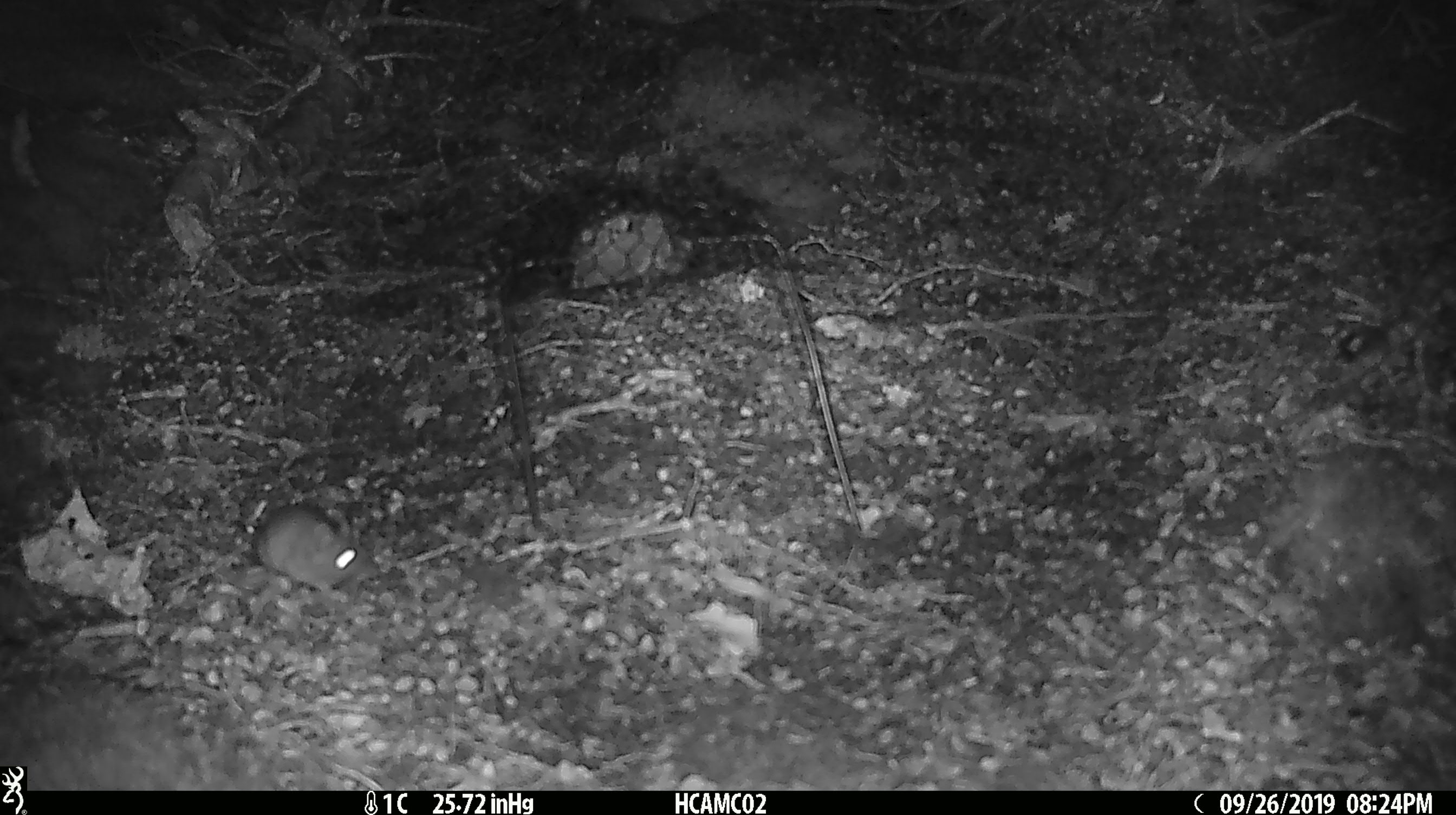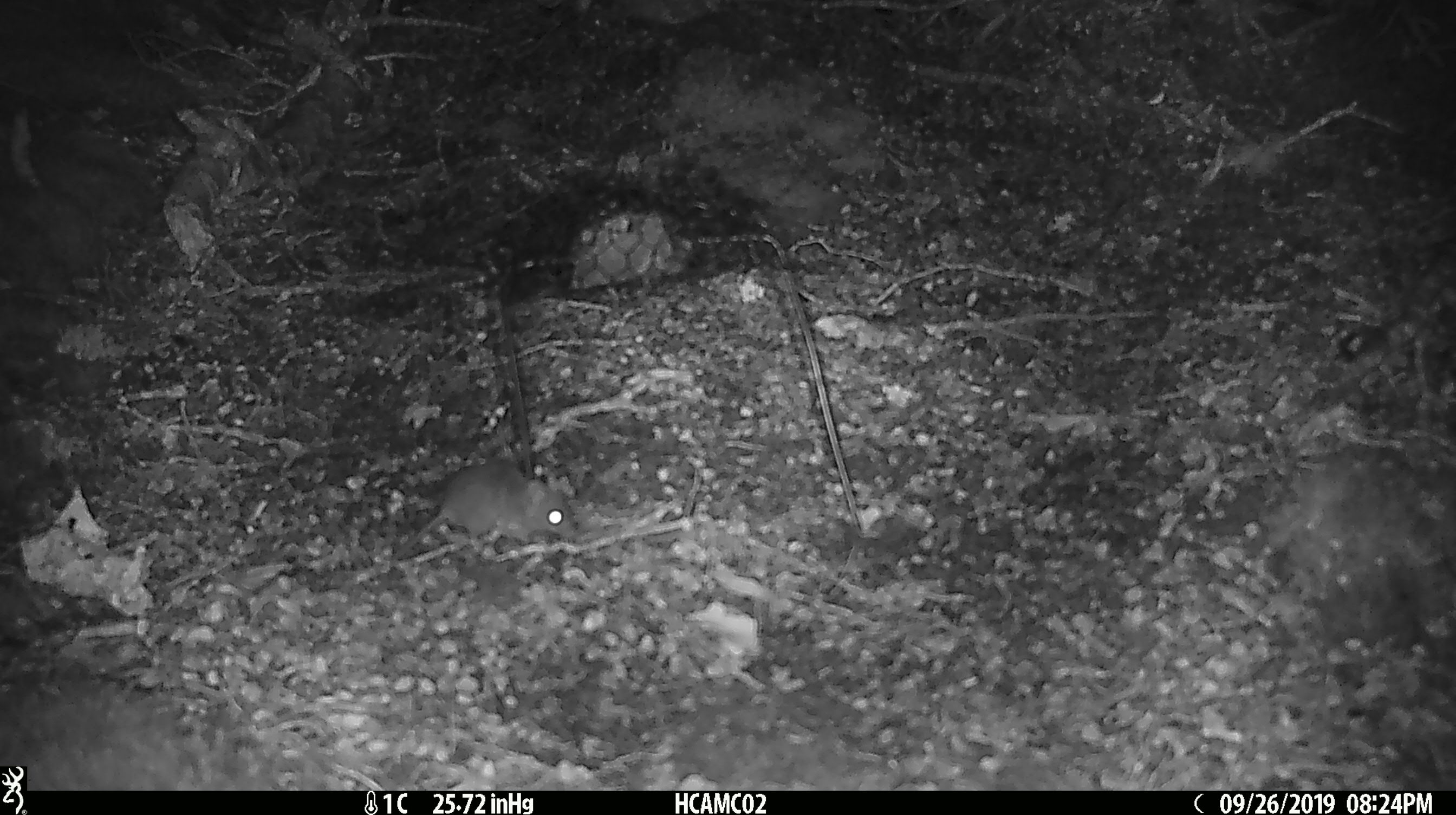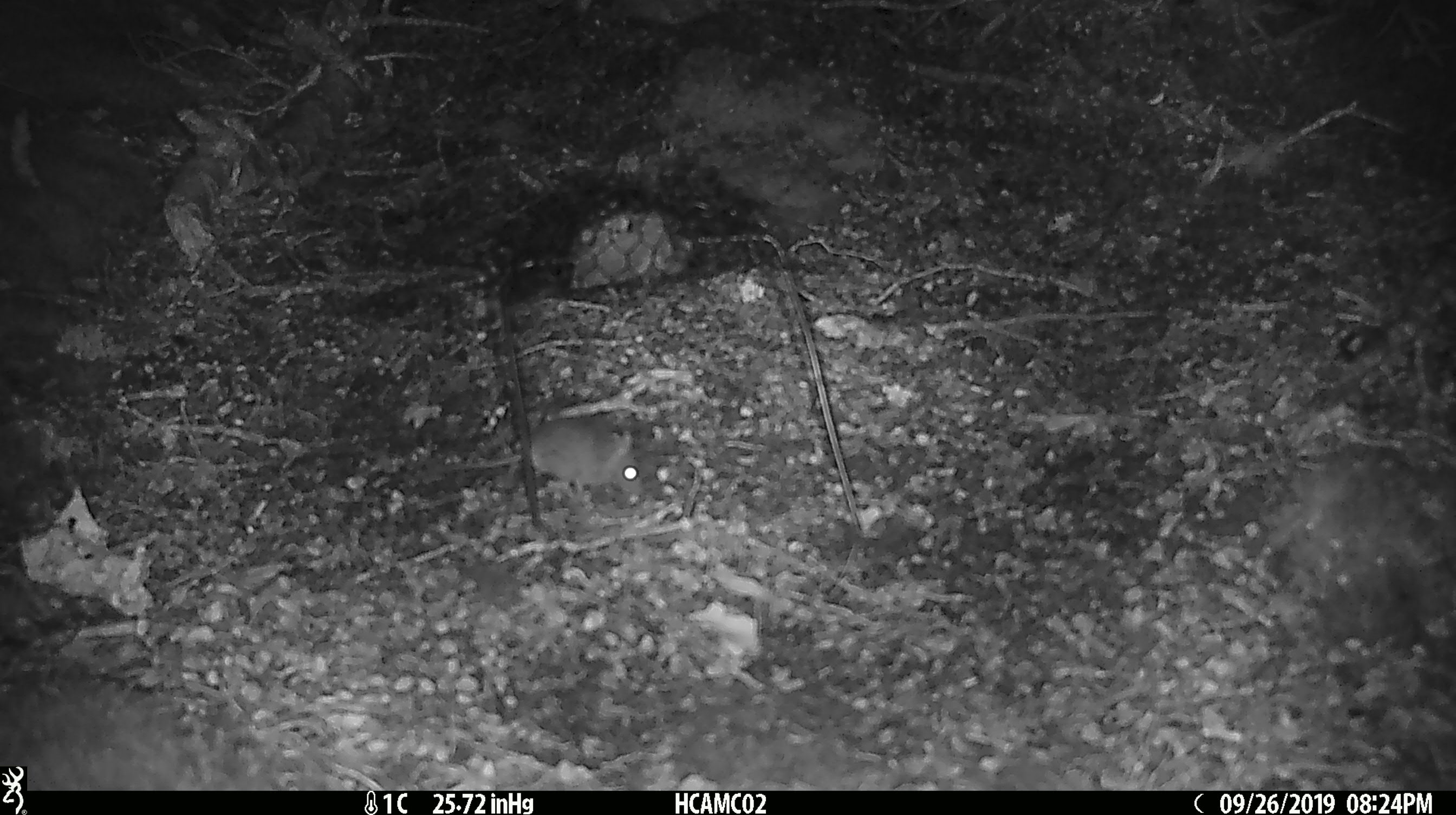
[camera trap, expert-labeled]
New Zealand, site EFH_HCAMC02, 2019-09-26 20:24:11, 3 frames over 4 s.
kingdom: Animalia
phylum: Chordata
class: Mammalia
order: Rodentia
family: Muridae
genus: Mus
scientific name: Mus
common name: mouse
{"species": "mouse (Mus)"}